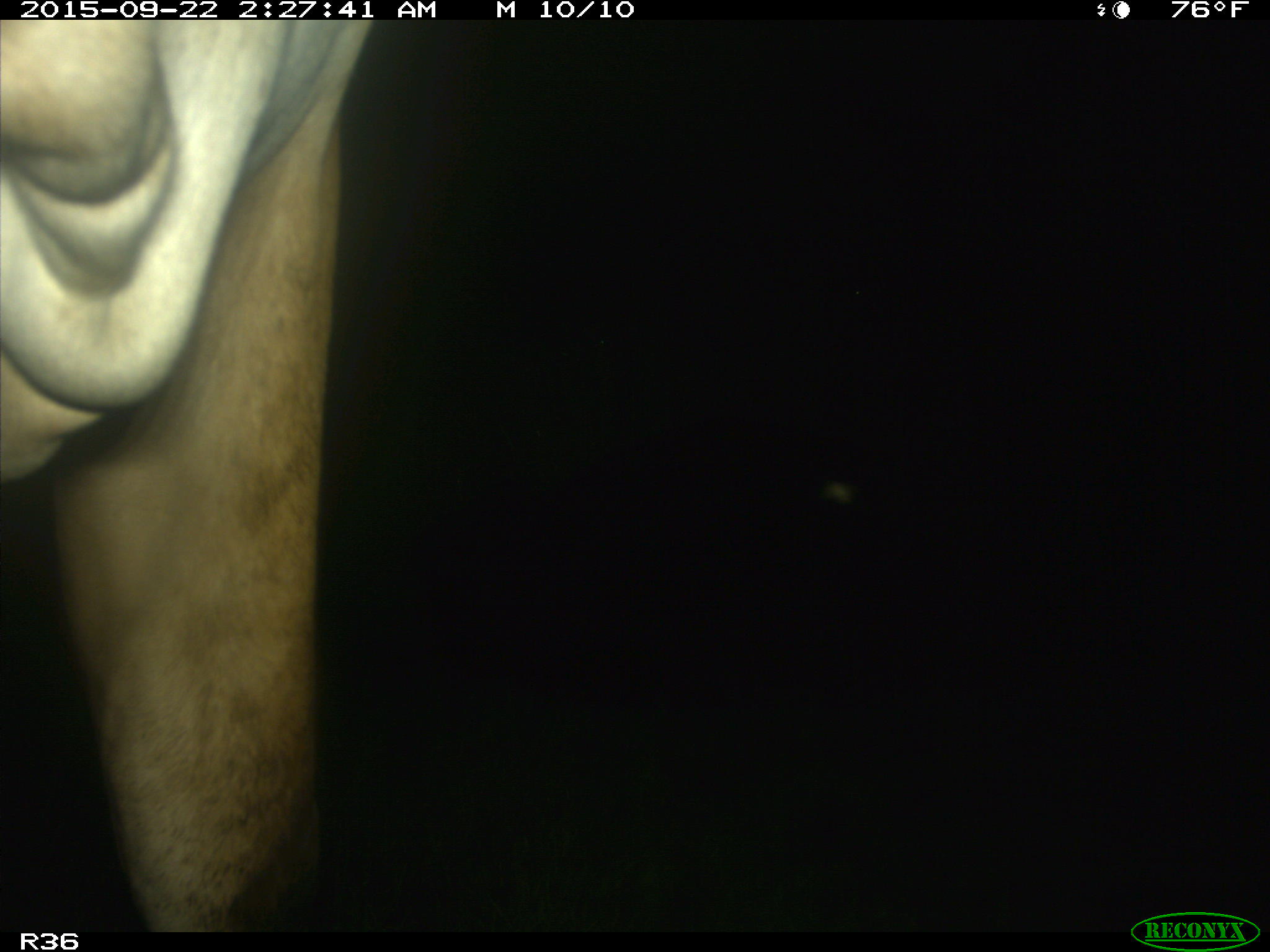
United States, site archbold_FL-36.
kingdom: Animalia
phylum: Chordata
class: Mammalia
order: Artiodactyla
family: Bovidae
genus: Bos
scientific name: Bos taurus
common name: domestic cow